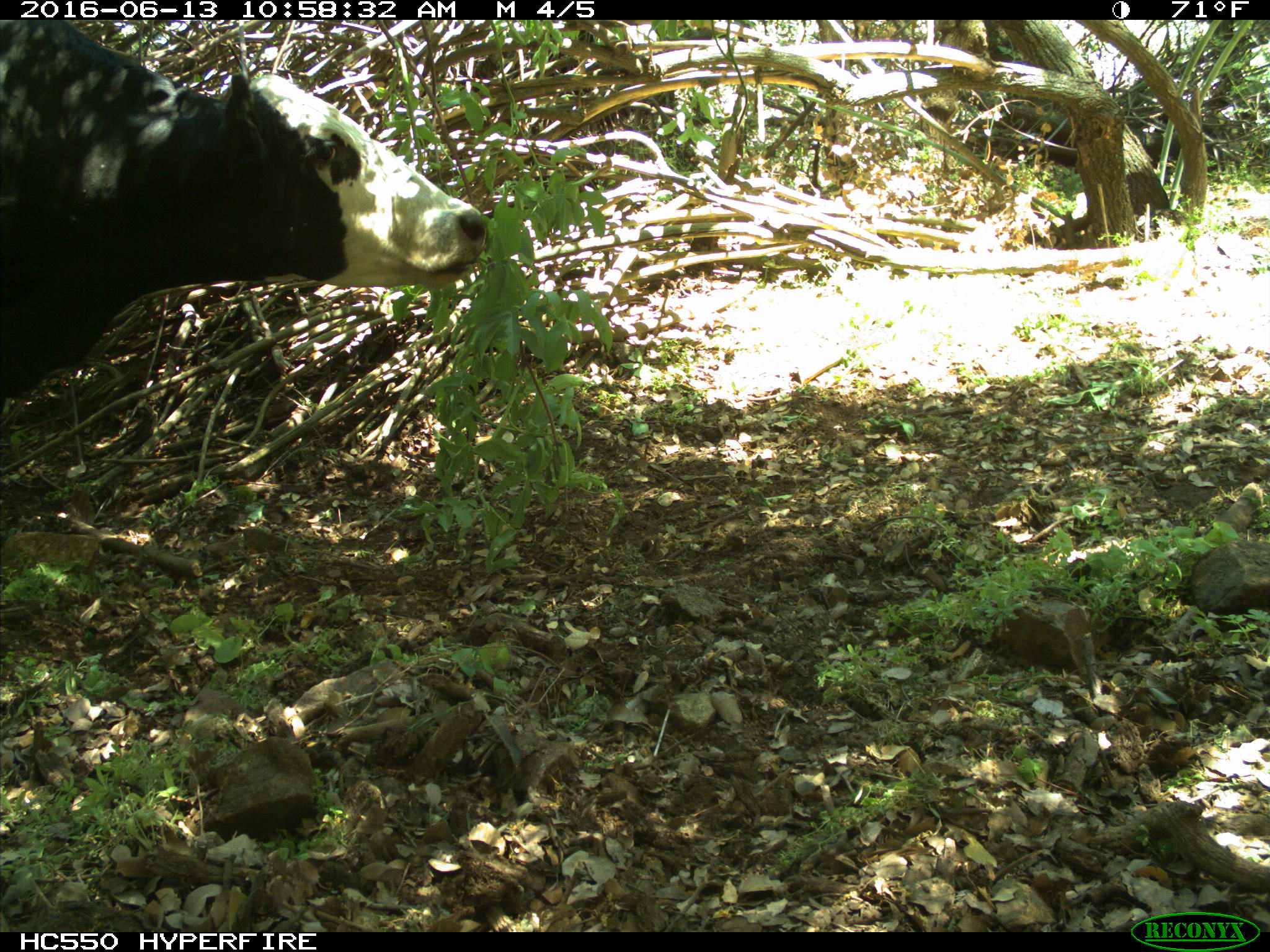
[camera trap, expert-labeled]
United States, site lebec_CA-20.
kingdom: Animalia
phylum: Chordata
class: Mammalia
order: Artiodactyla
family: Bovidae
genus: Bos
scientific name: Bos taurus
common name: domestic cow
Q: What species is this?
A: Bos taurus (domestic cow).